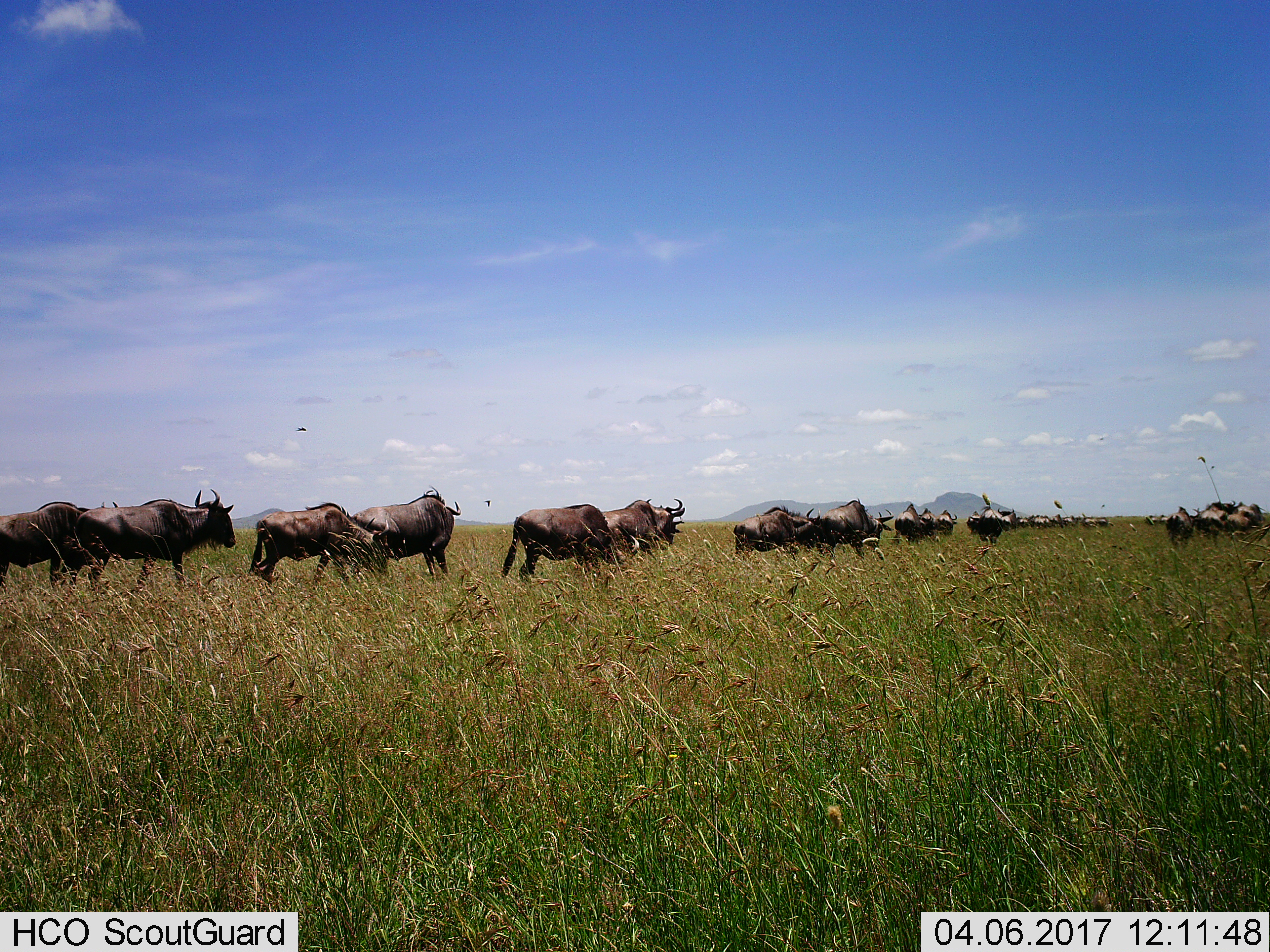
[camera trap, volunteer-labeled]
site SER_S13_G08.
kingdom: Animalia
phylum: Chordata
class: Mammalia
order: Artiodactyla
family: Bovidae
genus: Connochaetes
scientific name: Connochaetes taurinus taurinus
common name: blue wildebeest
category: wildebeestblue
Wildebeestblue (blue wildebeest) (Connochaetes taurinus taurinus), count 11-50. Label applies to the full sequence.